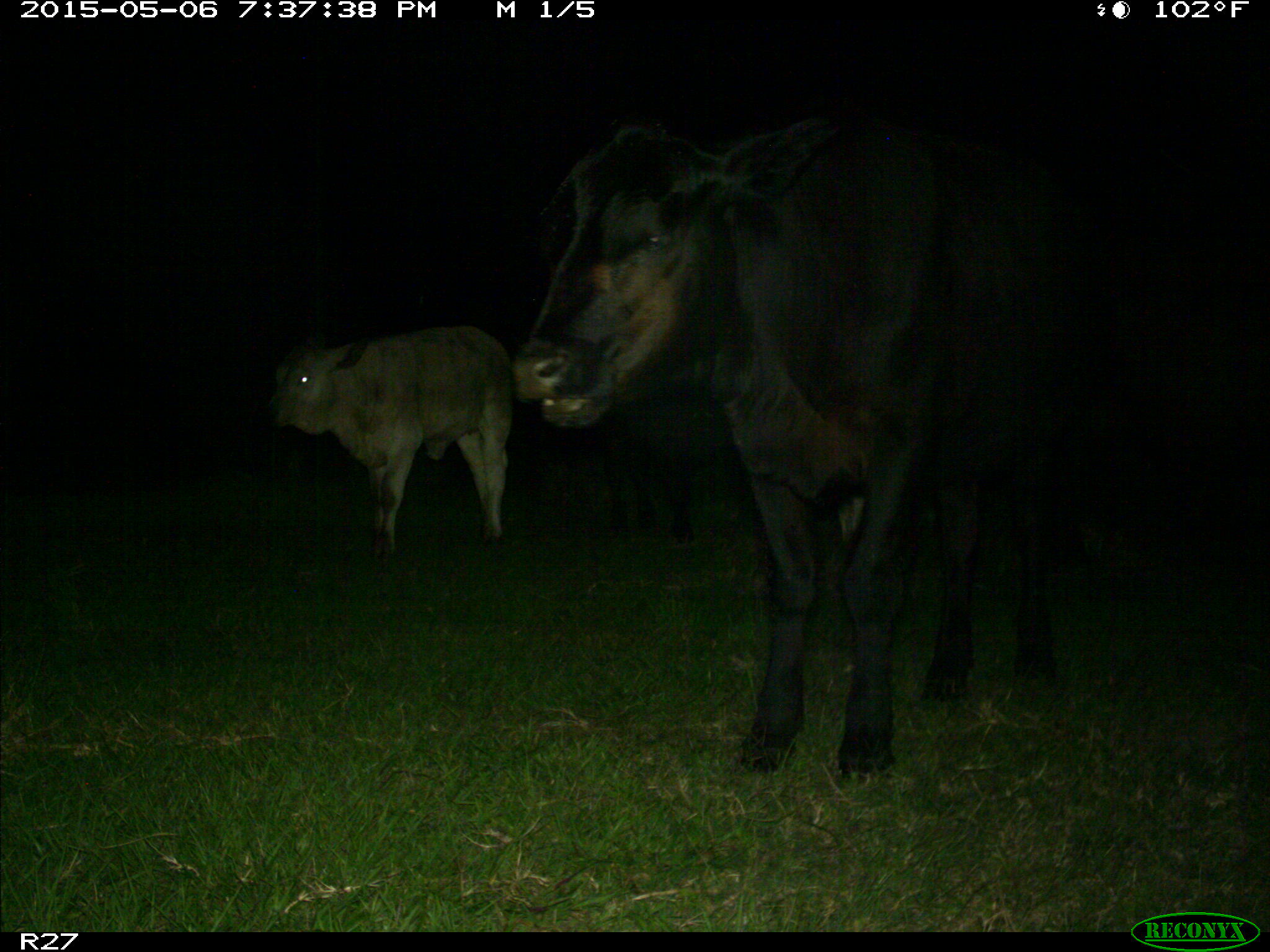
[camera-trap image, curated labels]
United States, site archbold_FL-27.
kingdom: Animalia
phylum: Chordata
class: Mammalia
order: Artiodactyla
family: Bovidae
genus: Bos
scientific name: Bos taurus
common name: domestic cow